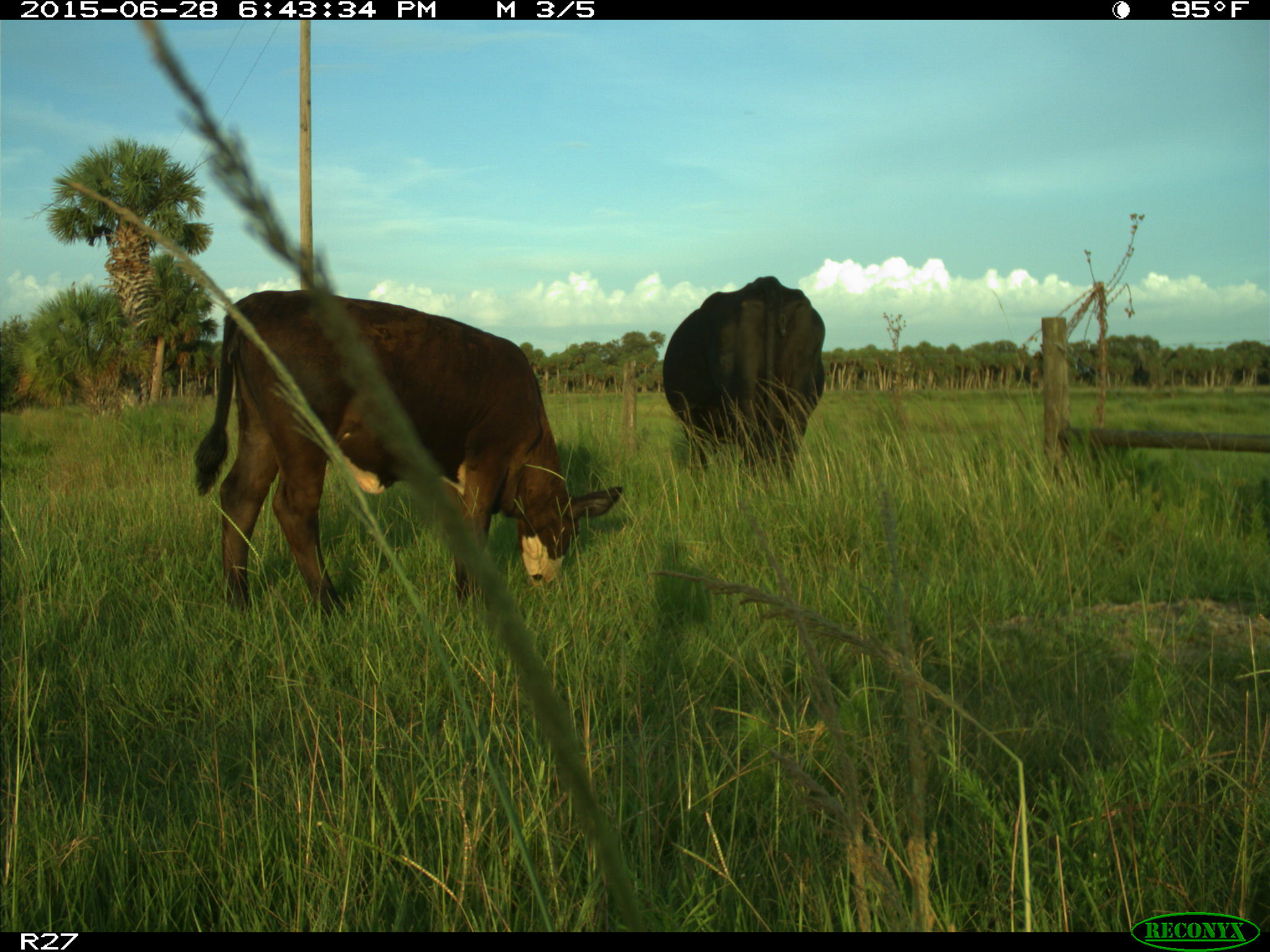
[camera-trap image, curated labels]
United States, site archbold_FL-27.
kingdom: Animalia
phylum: Chordata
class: Mammalia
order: Artiodactyla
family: Bovidae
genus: Bos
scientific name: Bos taurus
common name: domestic cow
Bos taurus (domestic cow).